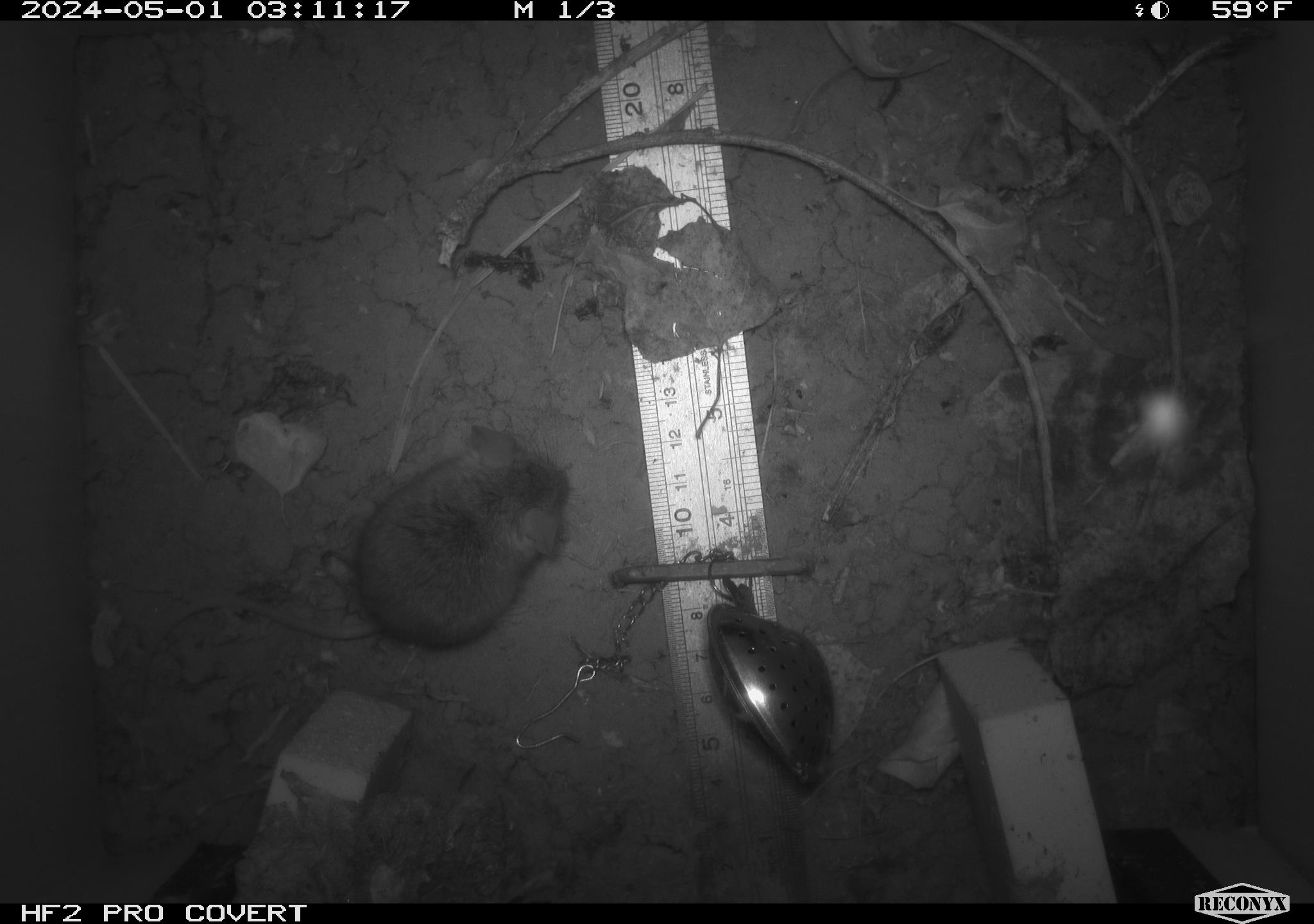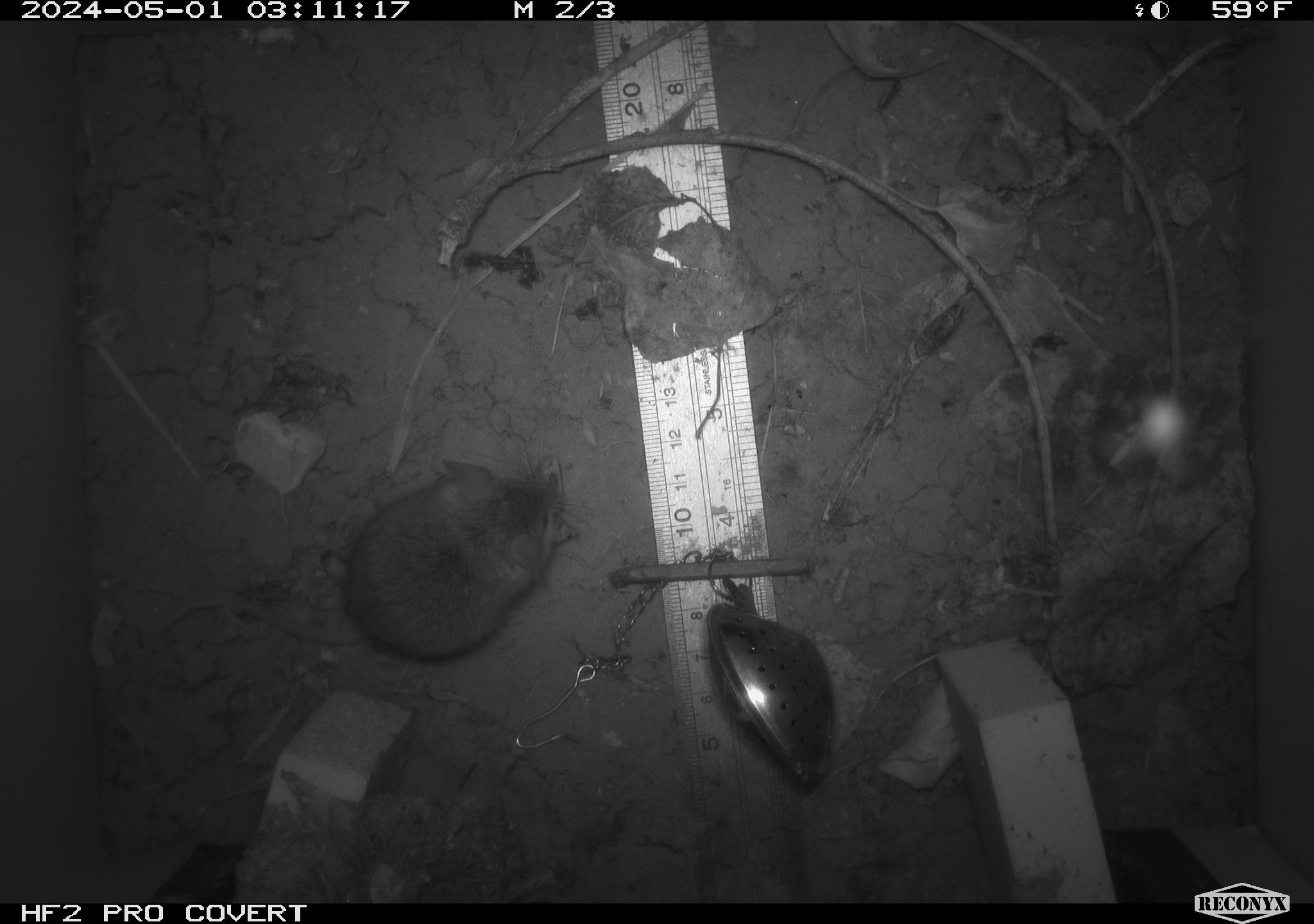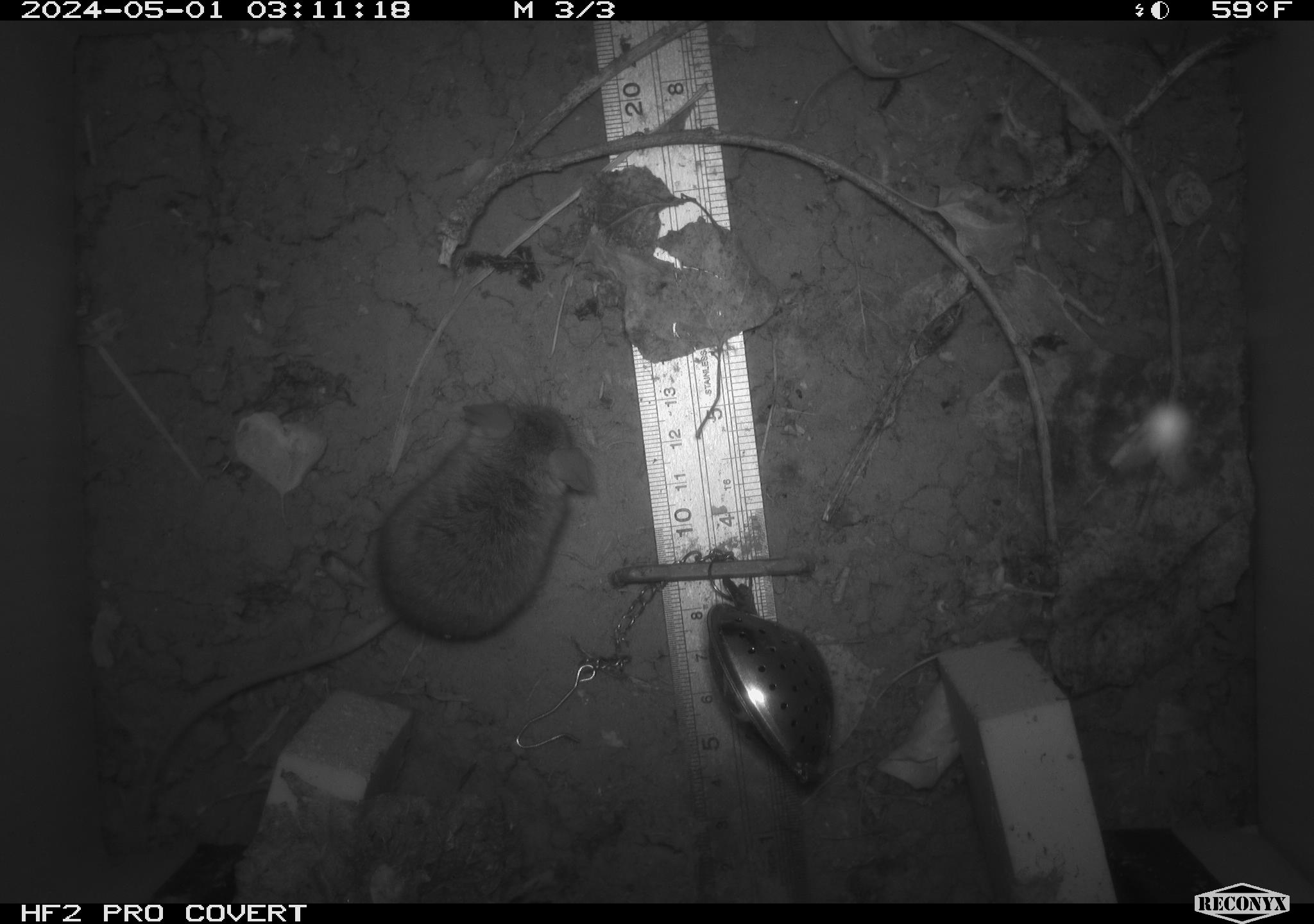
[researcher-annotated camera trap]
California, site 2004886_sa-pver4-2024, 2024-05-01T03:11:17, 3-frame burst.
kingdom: Animalia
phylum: Chordata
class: Mammalia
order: Rodentia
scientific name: Rodentia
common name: mouse species